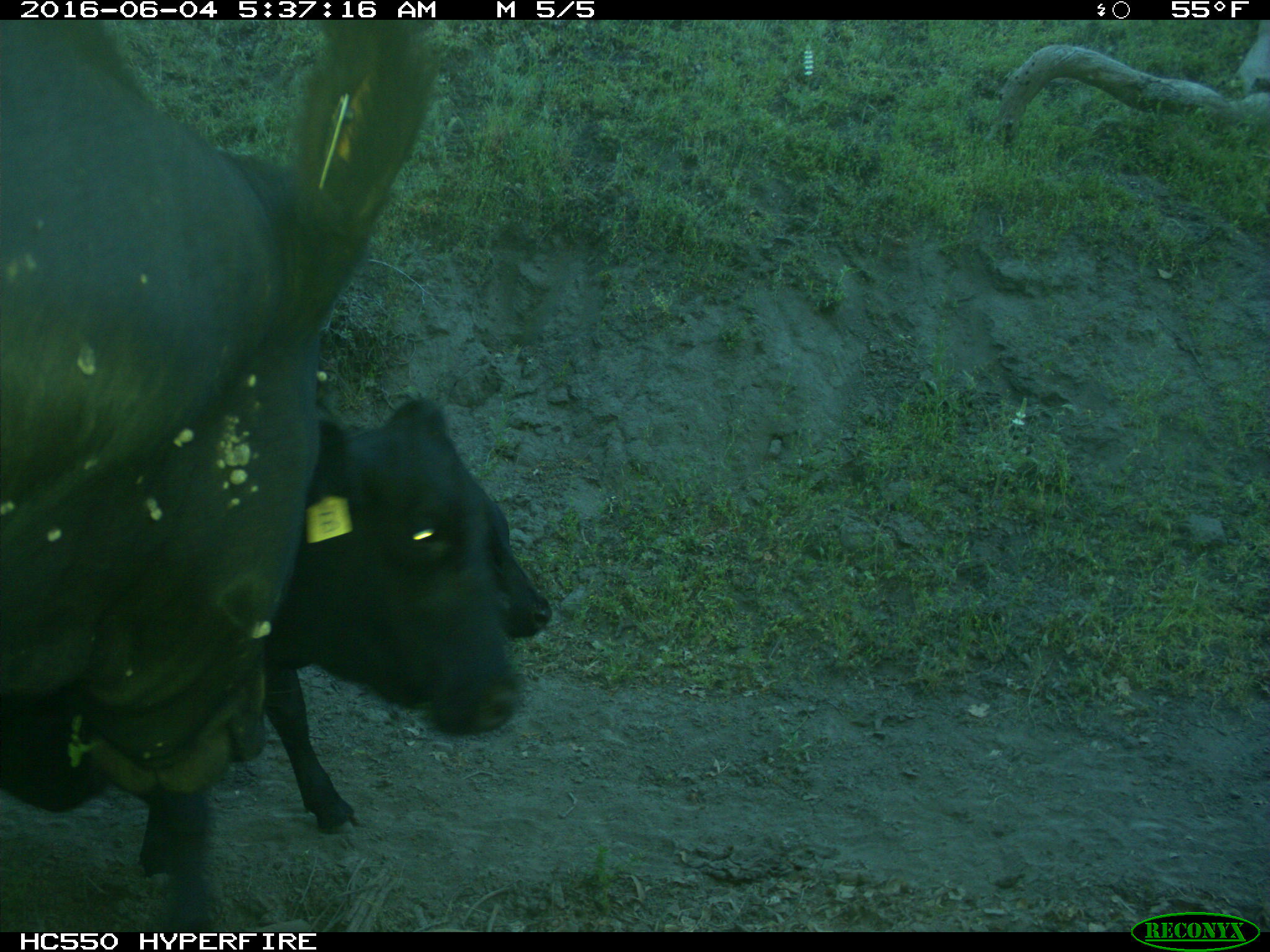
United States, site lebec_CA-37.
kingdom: Animalia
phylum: Chordata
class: Mammalia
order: Artiodactyla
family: Bovidae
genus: Bos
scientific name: Bos taurus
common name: domestic cow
Bos taurus (domestic cow).